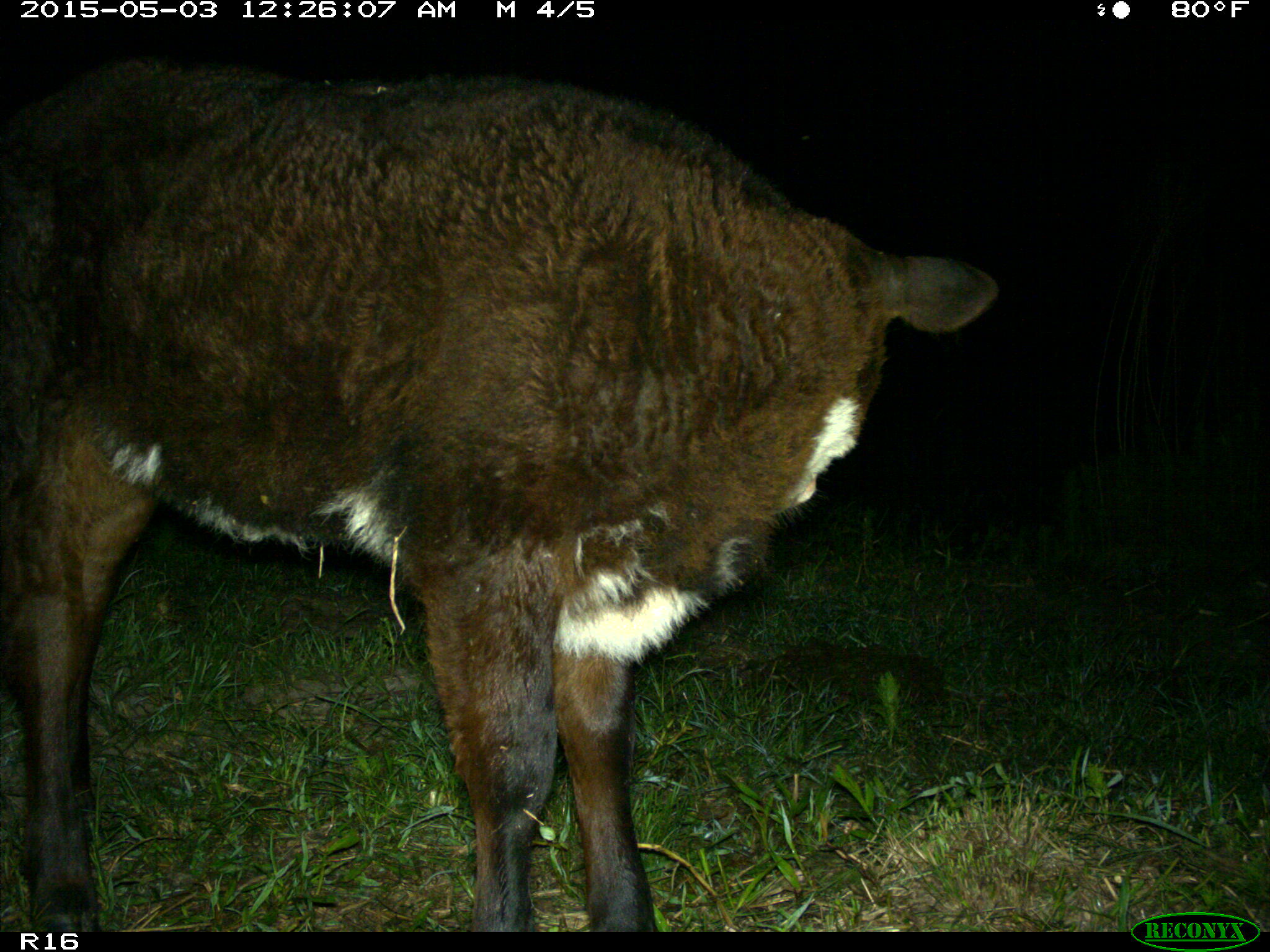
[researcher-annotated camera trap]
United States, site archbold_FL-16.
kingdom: Animalia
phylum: Chordata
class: Mammalia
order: Artiodactyla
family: Bovidae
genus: Bos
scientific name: Bos taurus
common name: domestic cow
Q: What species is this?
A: Bos taurus (domestic cow).